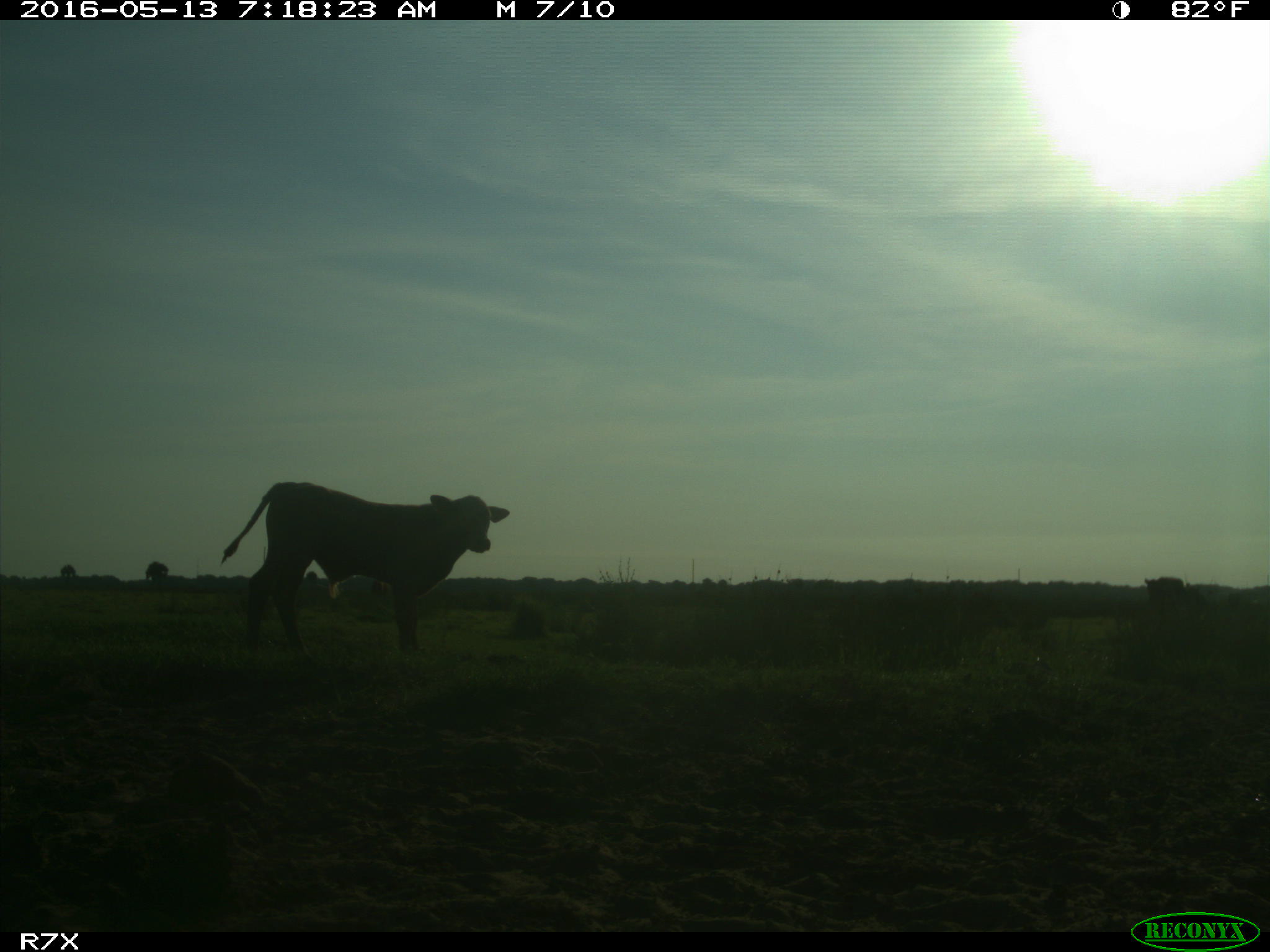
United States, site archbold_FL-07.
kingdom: Animalia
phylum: Chordata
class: Mammalia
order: Artiodactyla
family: Bovidae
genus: Bos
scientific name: Bos taurus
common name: domestic cow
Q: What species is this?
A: Bos taurus (domestic cow).